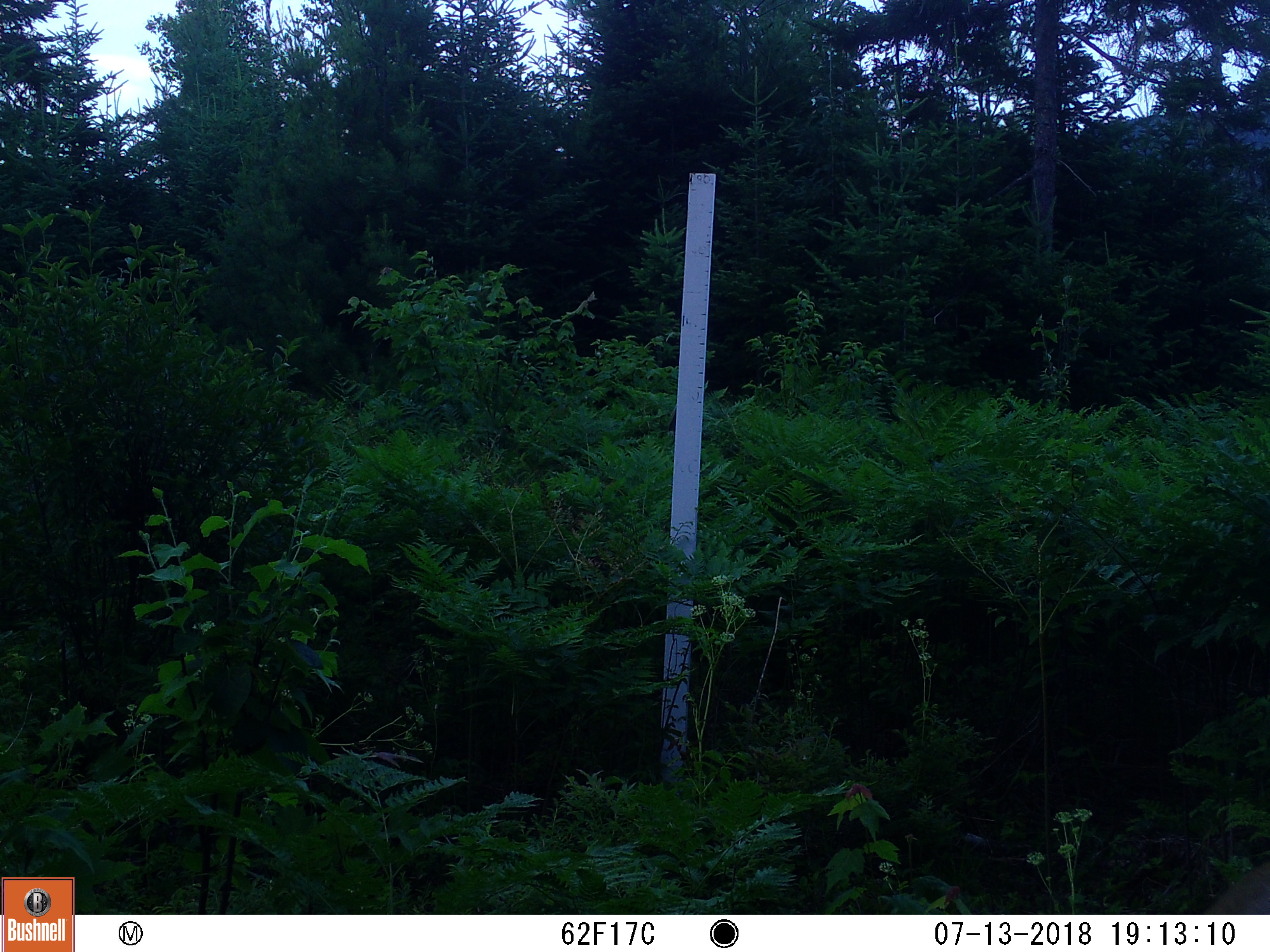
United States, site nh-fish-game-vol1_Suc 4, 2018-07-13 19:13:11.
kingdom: Animalia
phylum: Chordata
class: Mammalia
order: Artiodactyla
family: Cervidae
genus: Odocoileus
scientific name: Odocoileus virginianus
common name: white-tailed deer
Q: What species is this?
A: White-tailed deer (Odocoileus virginianus).